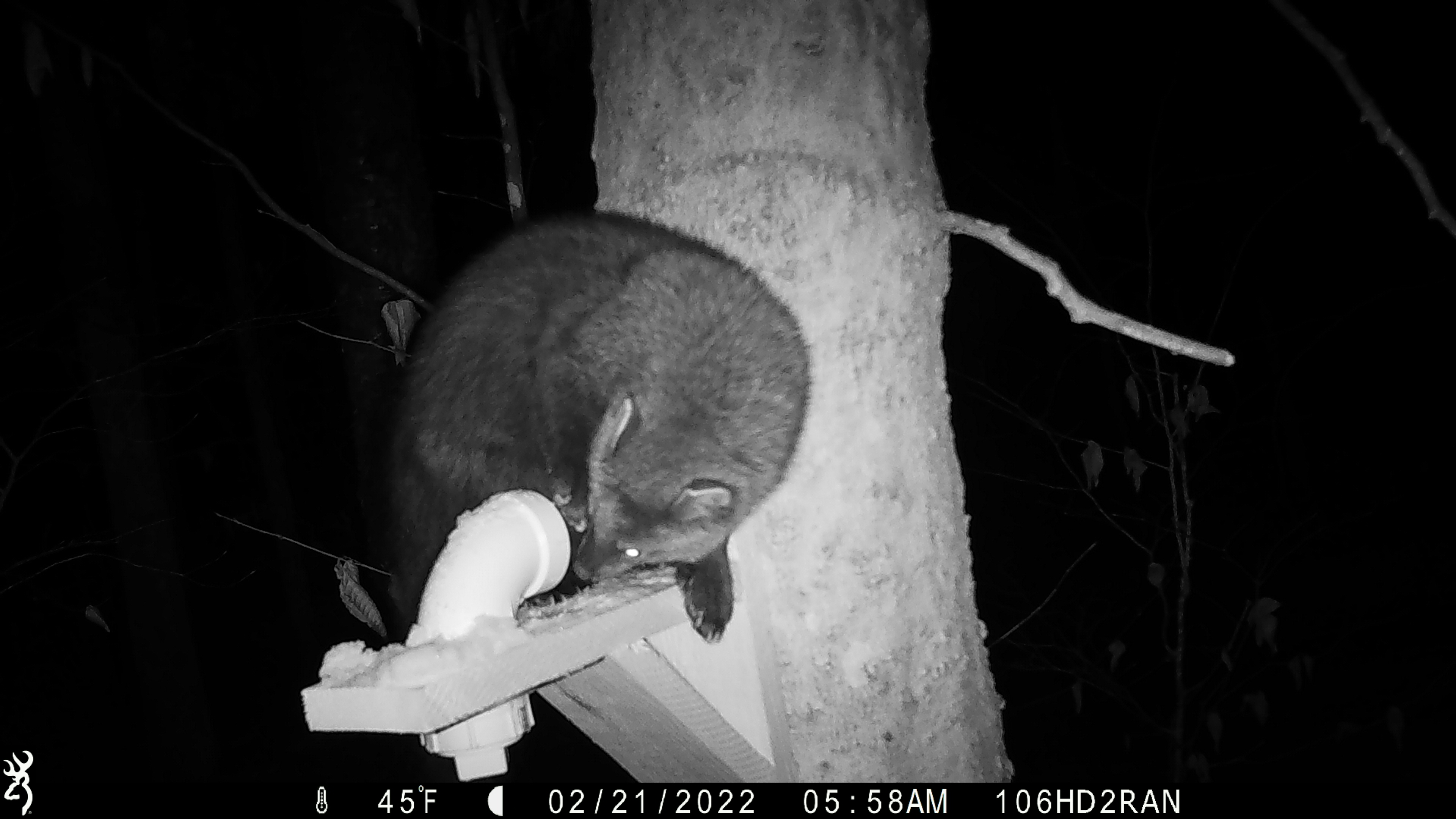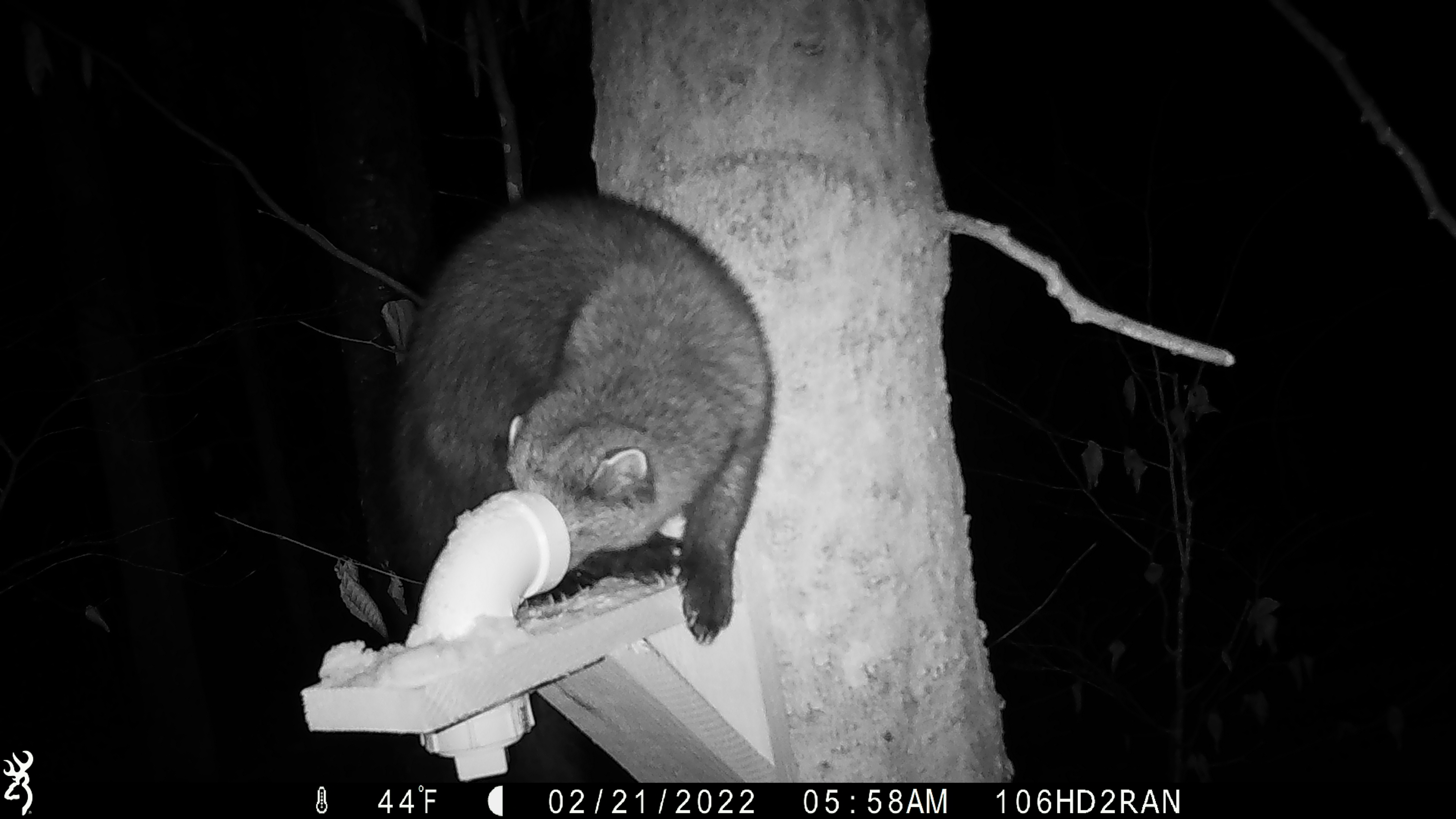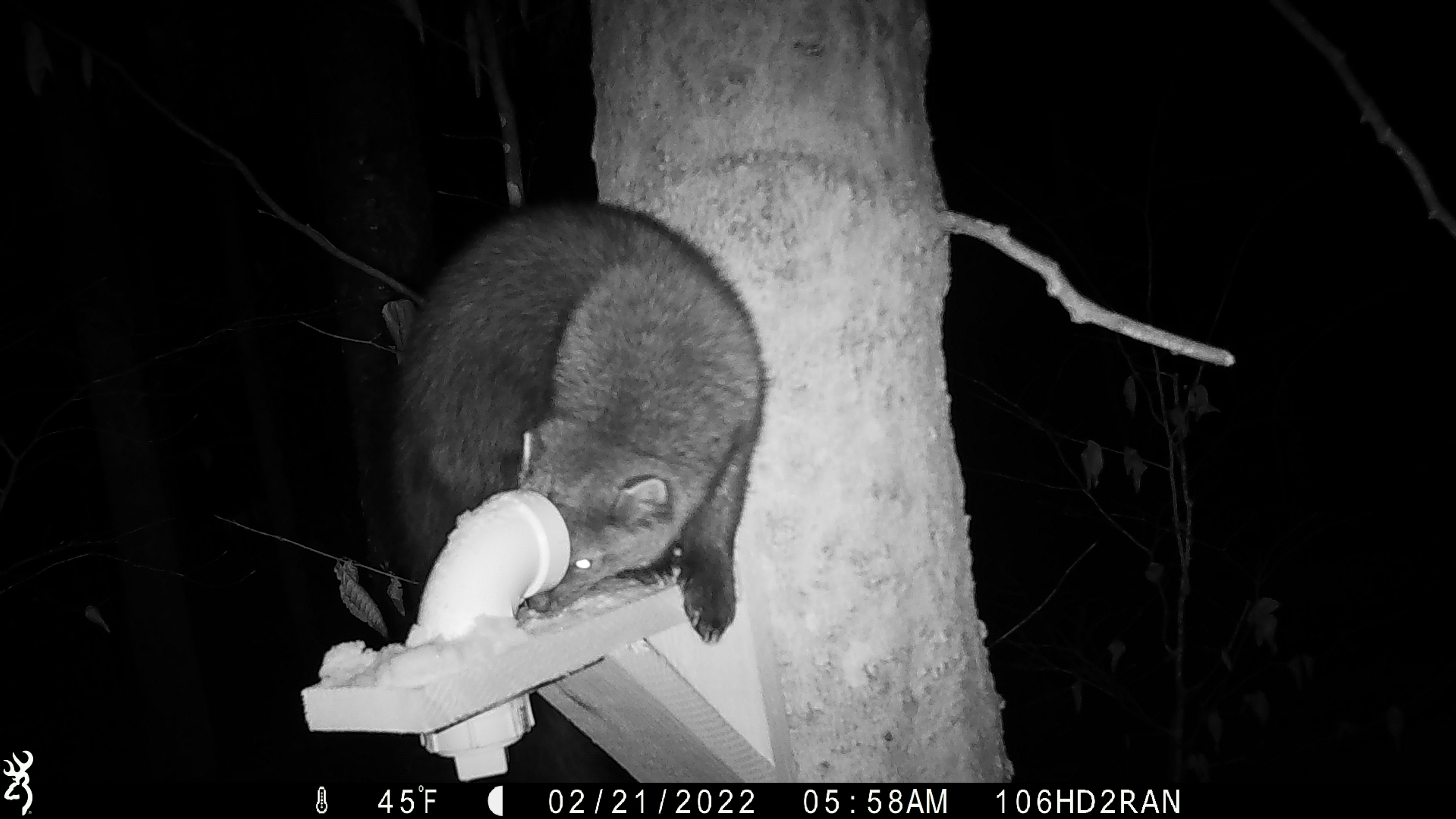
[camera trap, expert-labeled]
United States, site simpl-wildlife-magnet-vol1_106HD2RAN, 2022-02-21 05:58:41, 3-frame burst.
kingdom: Animalia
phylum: Chordata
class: Mammalia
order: Carnivora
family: Mustelidae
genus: Pekania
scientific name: Pekania pennanti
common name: fisher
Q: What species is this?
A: Fisher (Pekania pennanti).